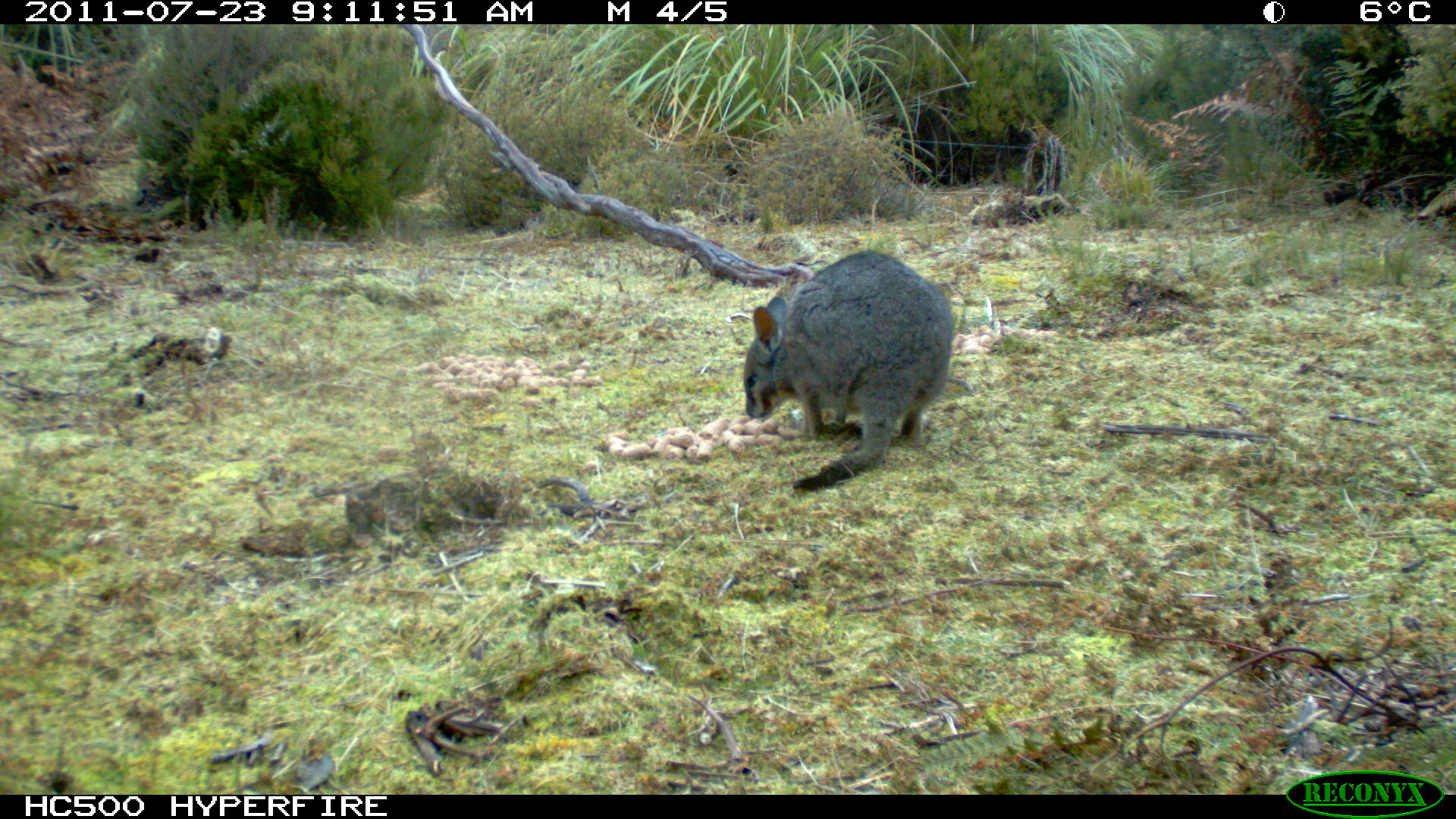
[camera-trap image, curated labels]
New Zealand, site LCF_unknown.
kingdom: Animalia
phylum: Chordata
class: Mammalia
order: Diprotodontia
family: Macropodidae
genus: Notamacropus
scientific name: Notamacropus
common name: wallaby